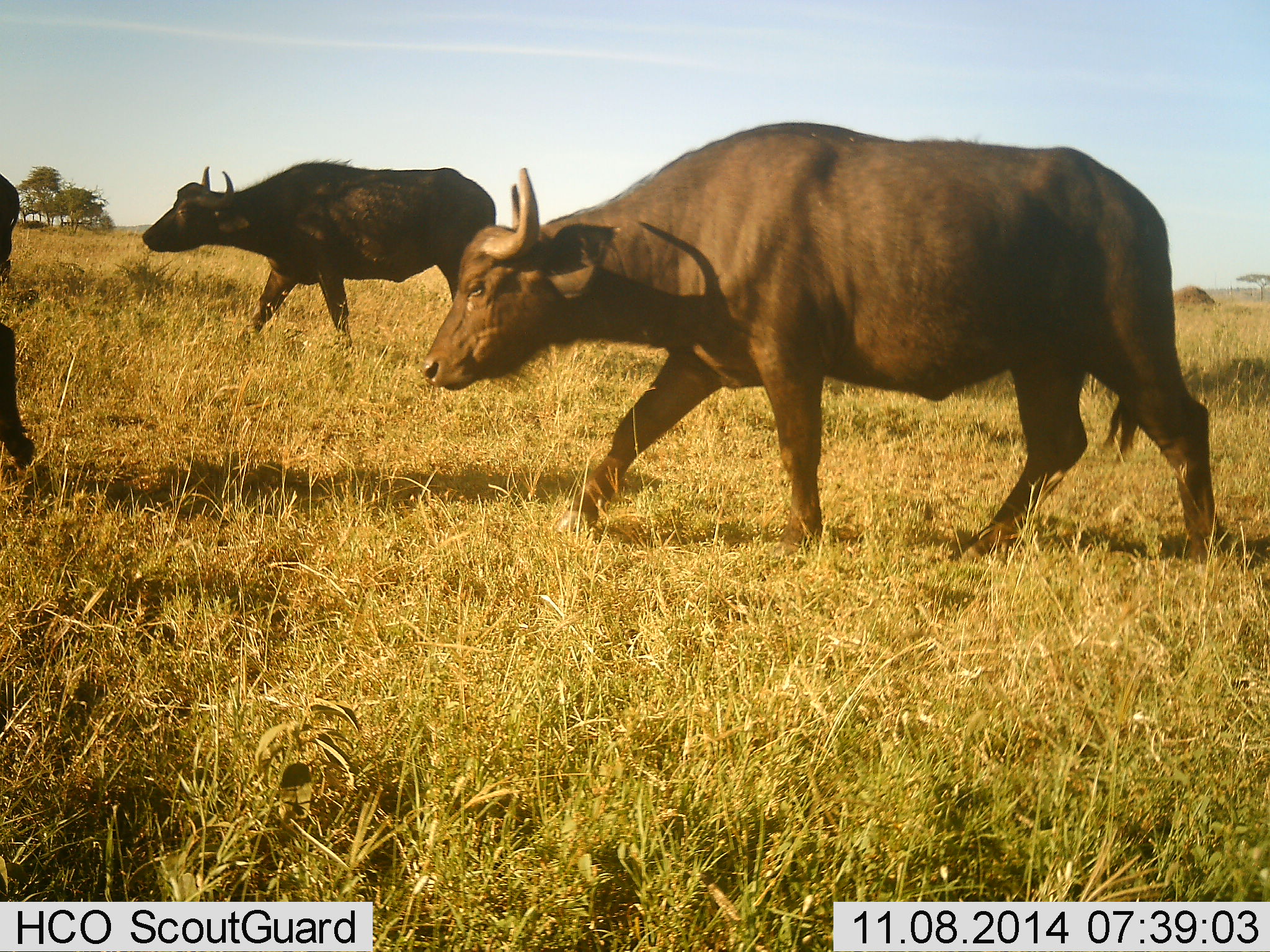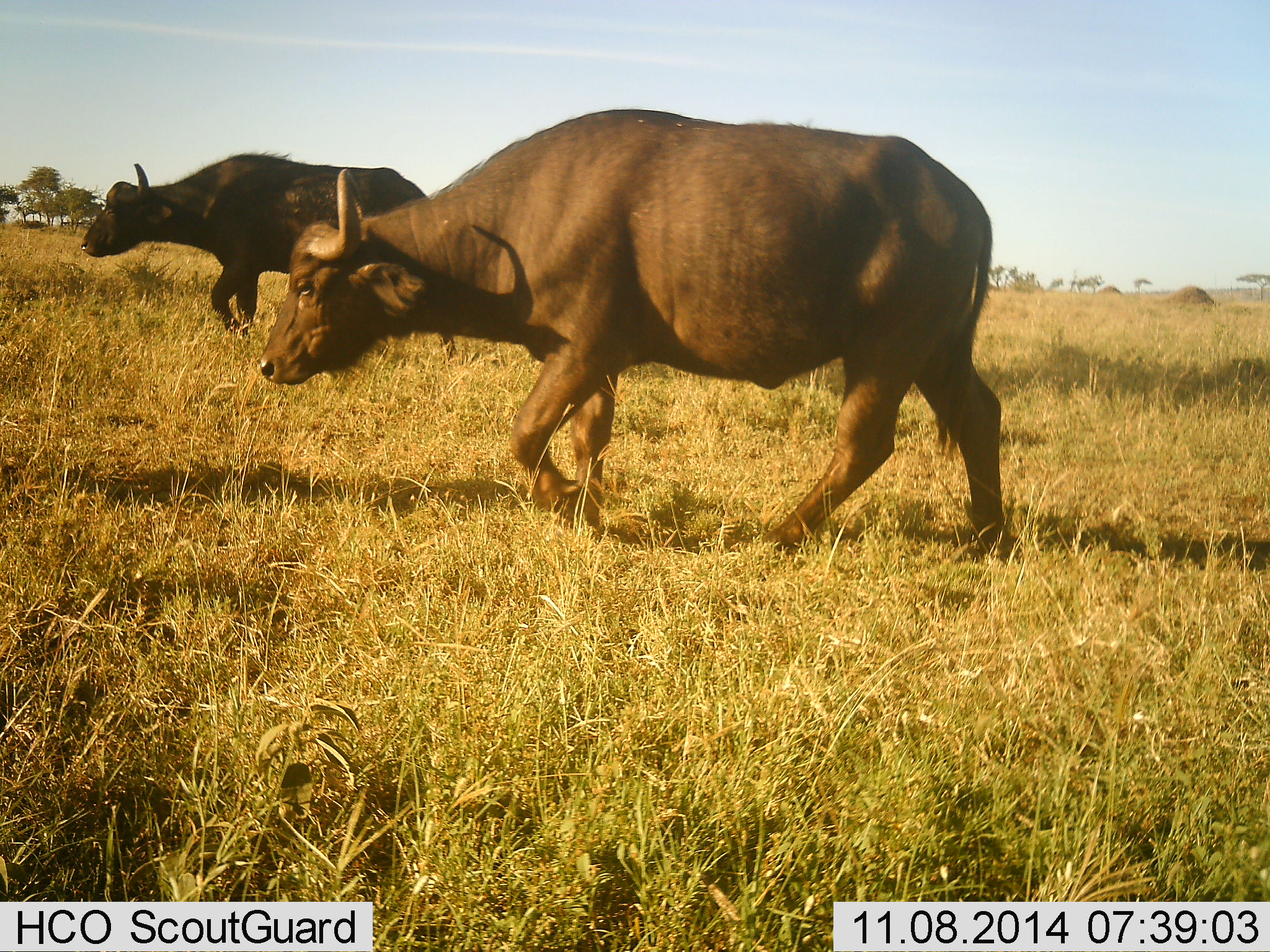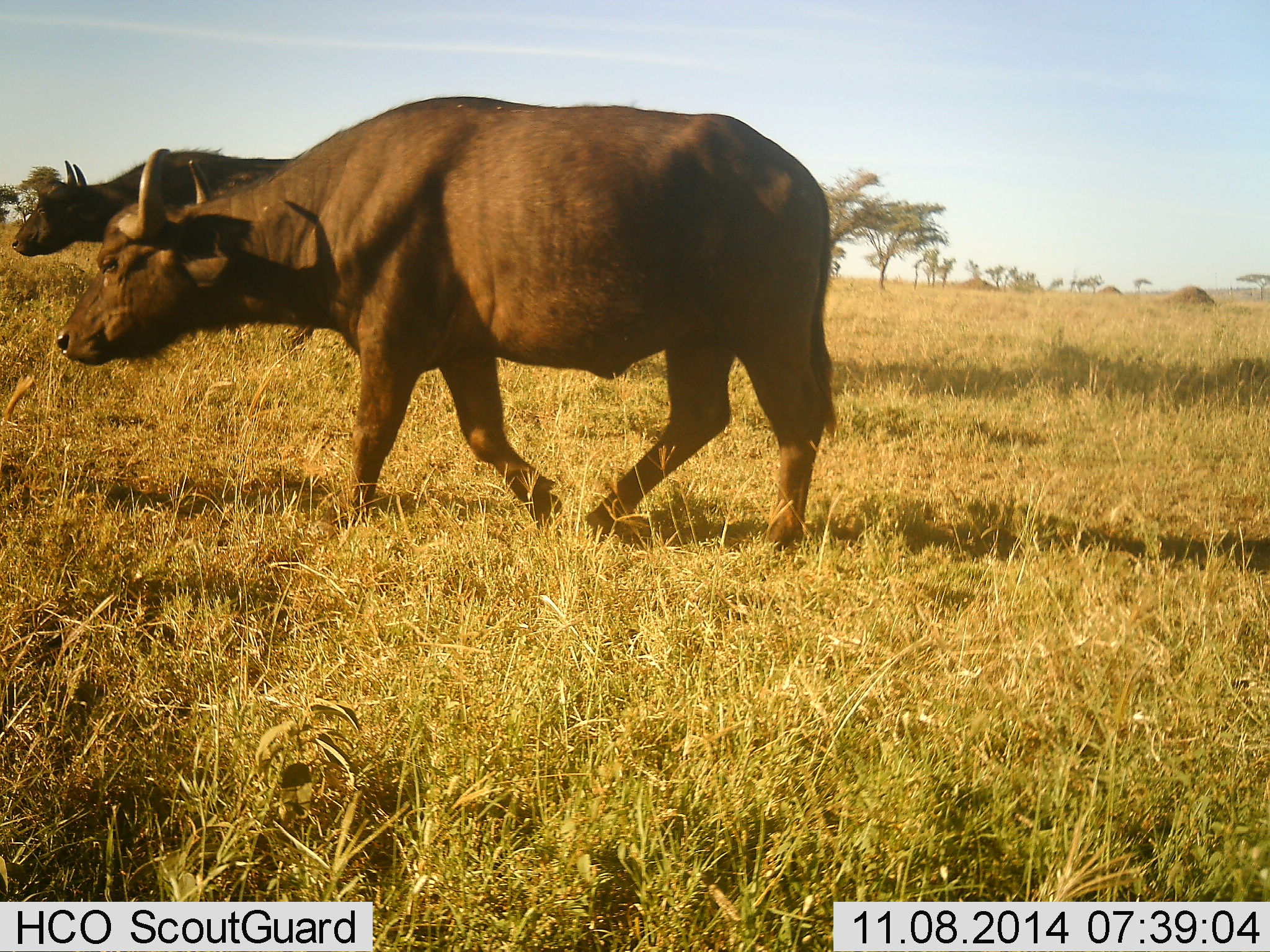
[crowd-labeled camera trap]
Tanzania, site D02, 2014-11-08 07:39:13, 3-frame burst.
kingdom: Animalia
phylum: Chordata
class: Mammalia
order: Artiodactyla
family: Bovidae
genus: Syncerus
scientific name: Syncerus caffer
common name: cape buffalo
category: buffalo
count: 3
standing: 0%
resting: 0%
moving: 100%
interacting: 0%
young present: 0%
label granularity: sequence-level